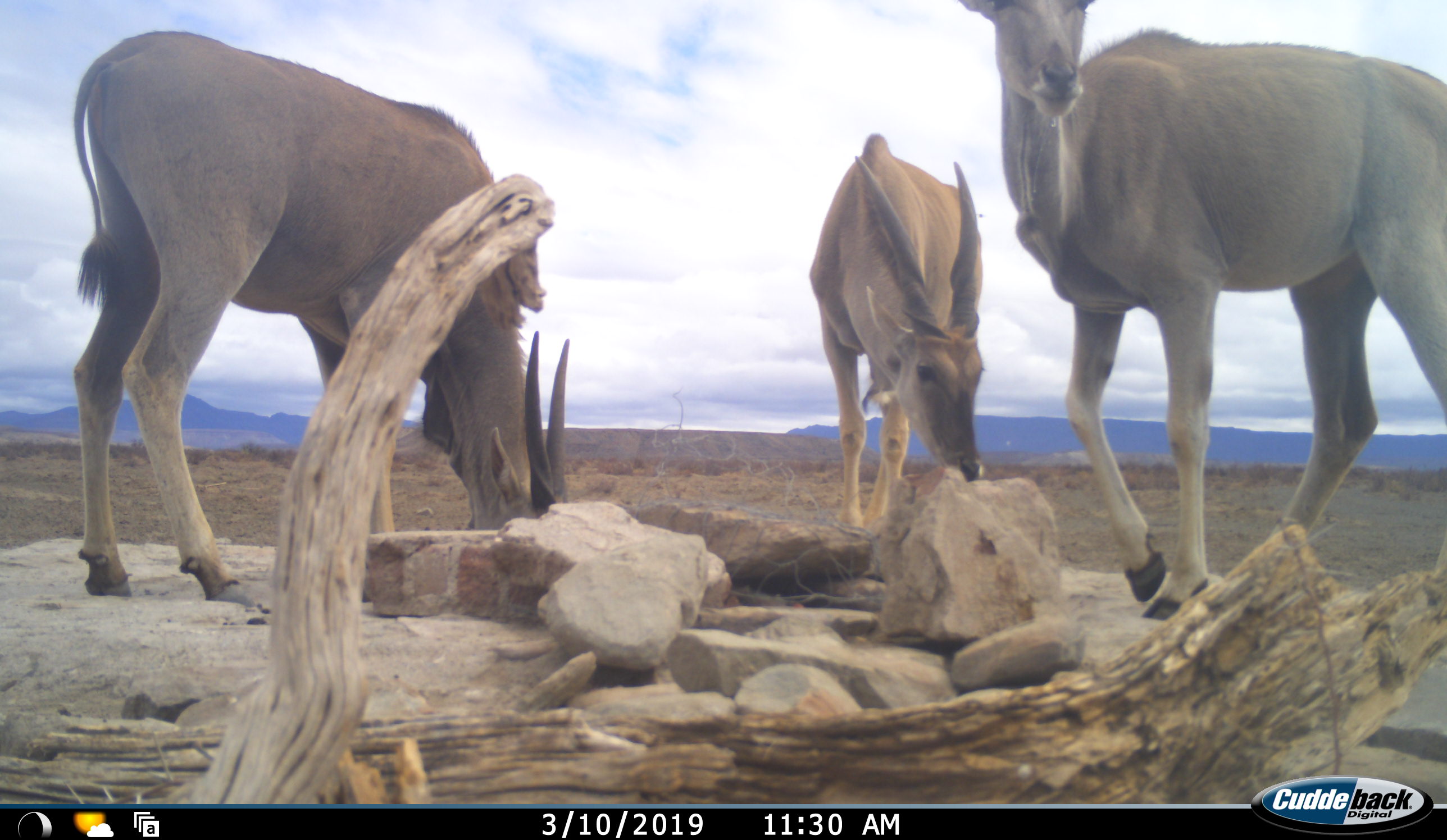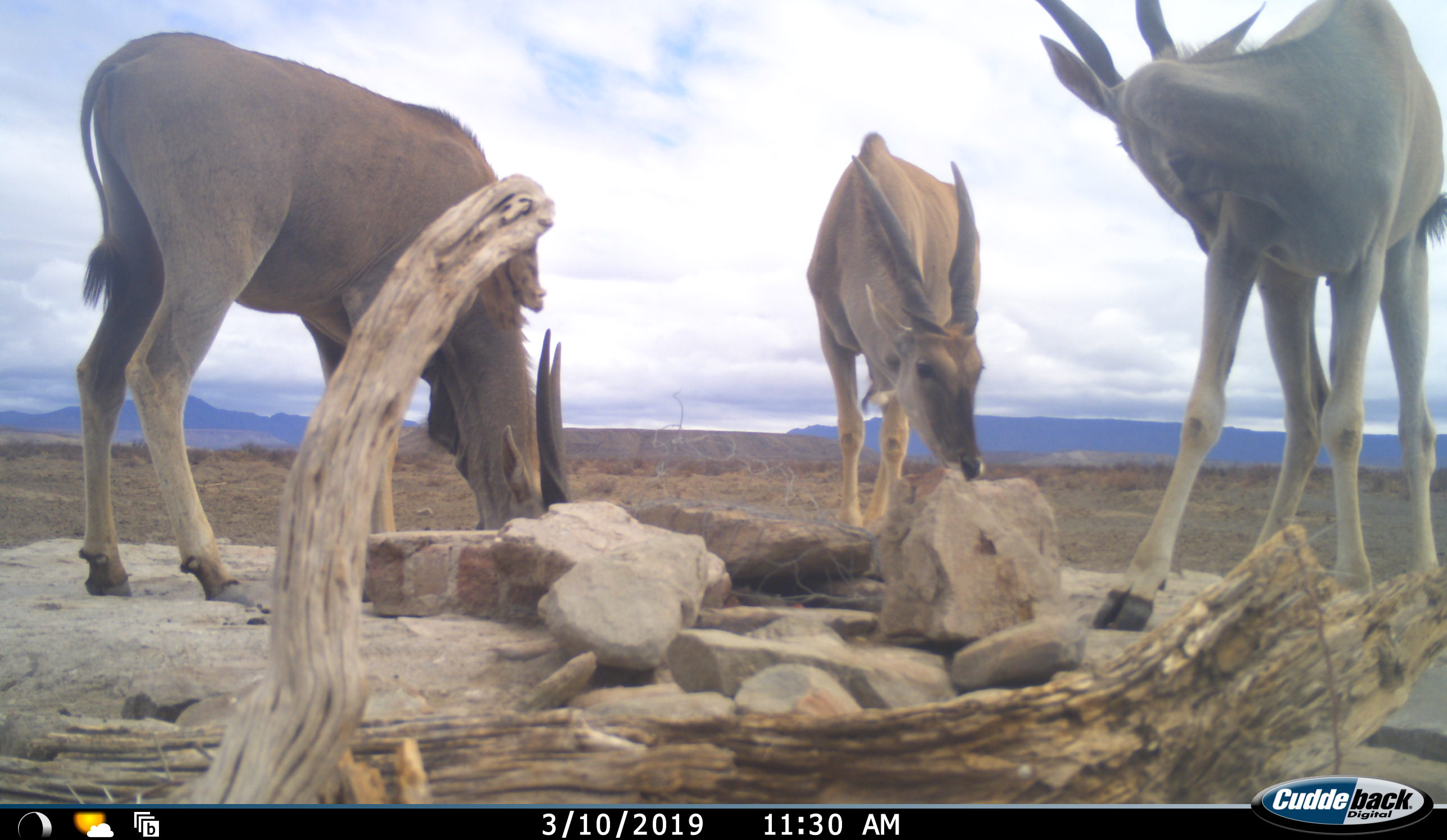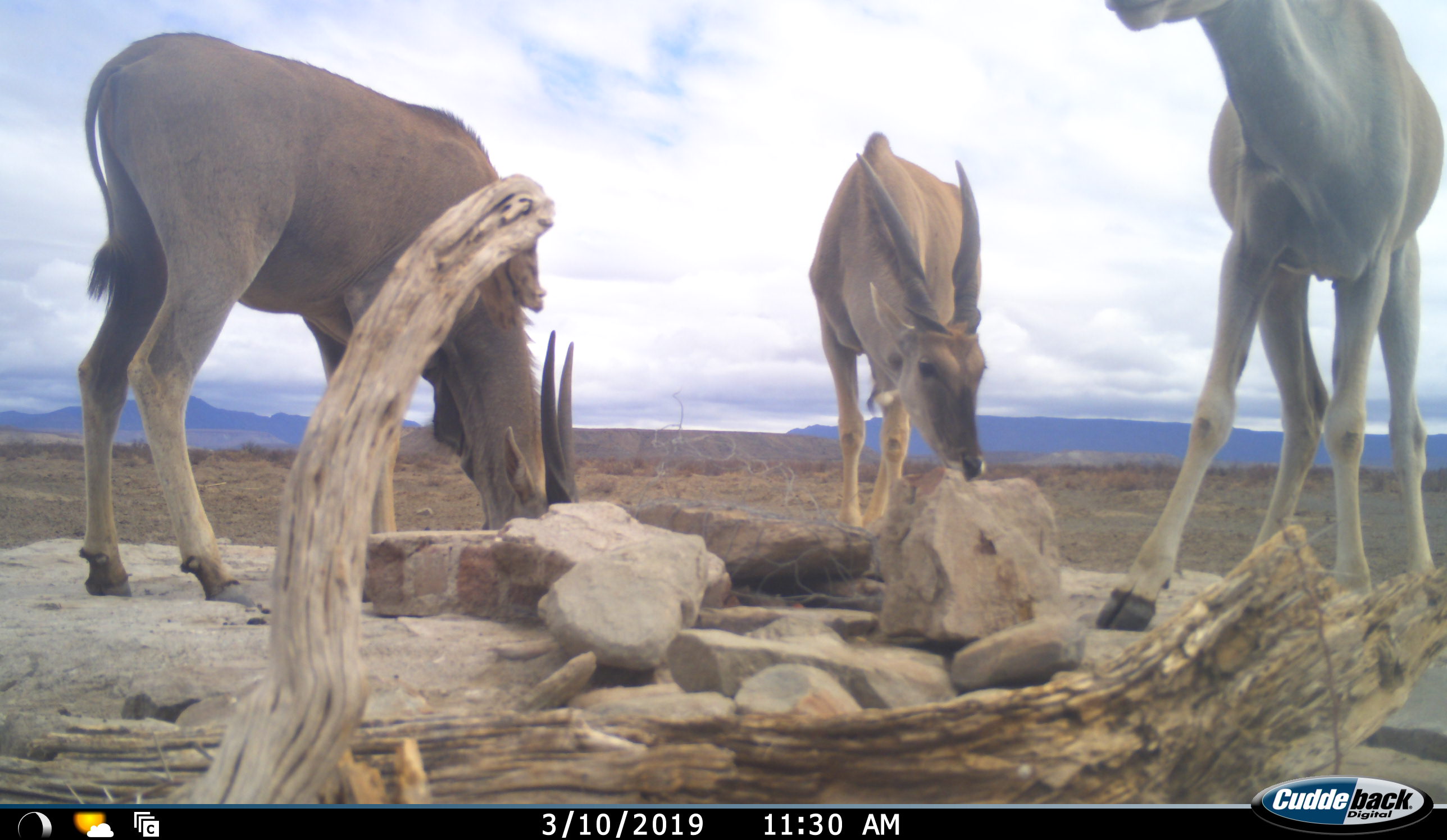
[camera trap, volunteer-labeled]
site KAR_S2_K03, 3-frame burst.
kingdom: Animalia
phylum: Chordata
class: Mammalia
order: Artiodactyla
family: Bovidae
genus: Tragelaphus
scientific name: Tragelaphus oryx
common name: eland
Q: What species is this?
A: Eland (Tragelaphus oryx).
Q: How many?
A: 3.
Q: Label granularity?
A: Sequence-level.